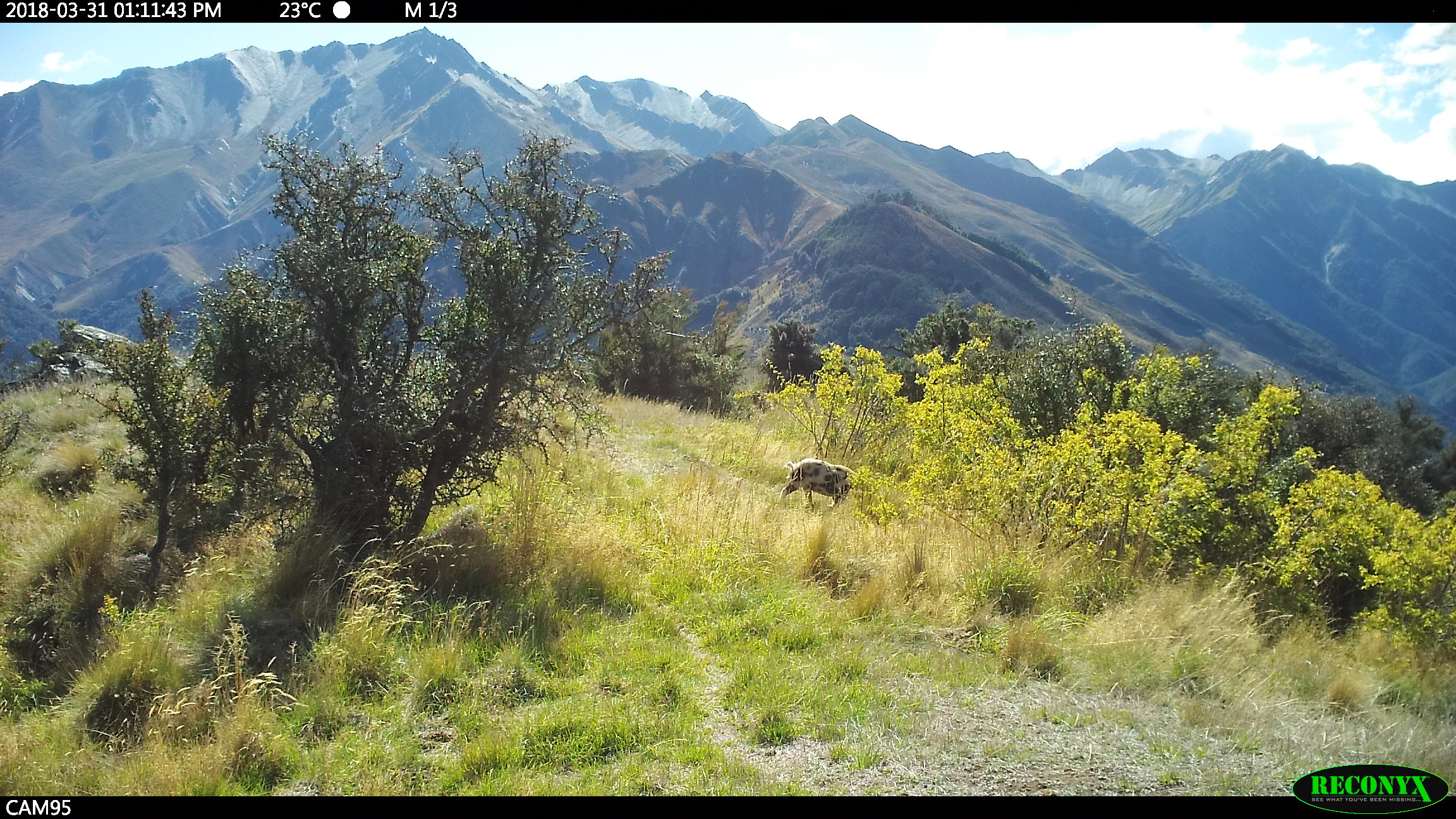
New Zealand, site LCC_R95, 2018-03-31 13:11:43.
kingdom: Animalia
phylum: Chordata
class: Mammalia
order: Artiodactyla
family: Suidae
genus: Sus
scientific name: Sus scrofa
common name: pig